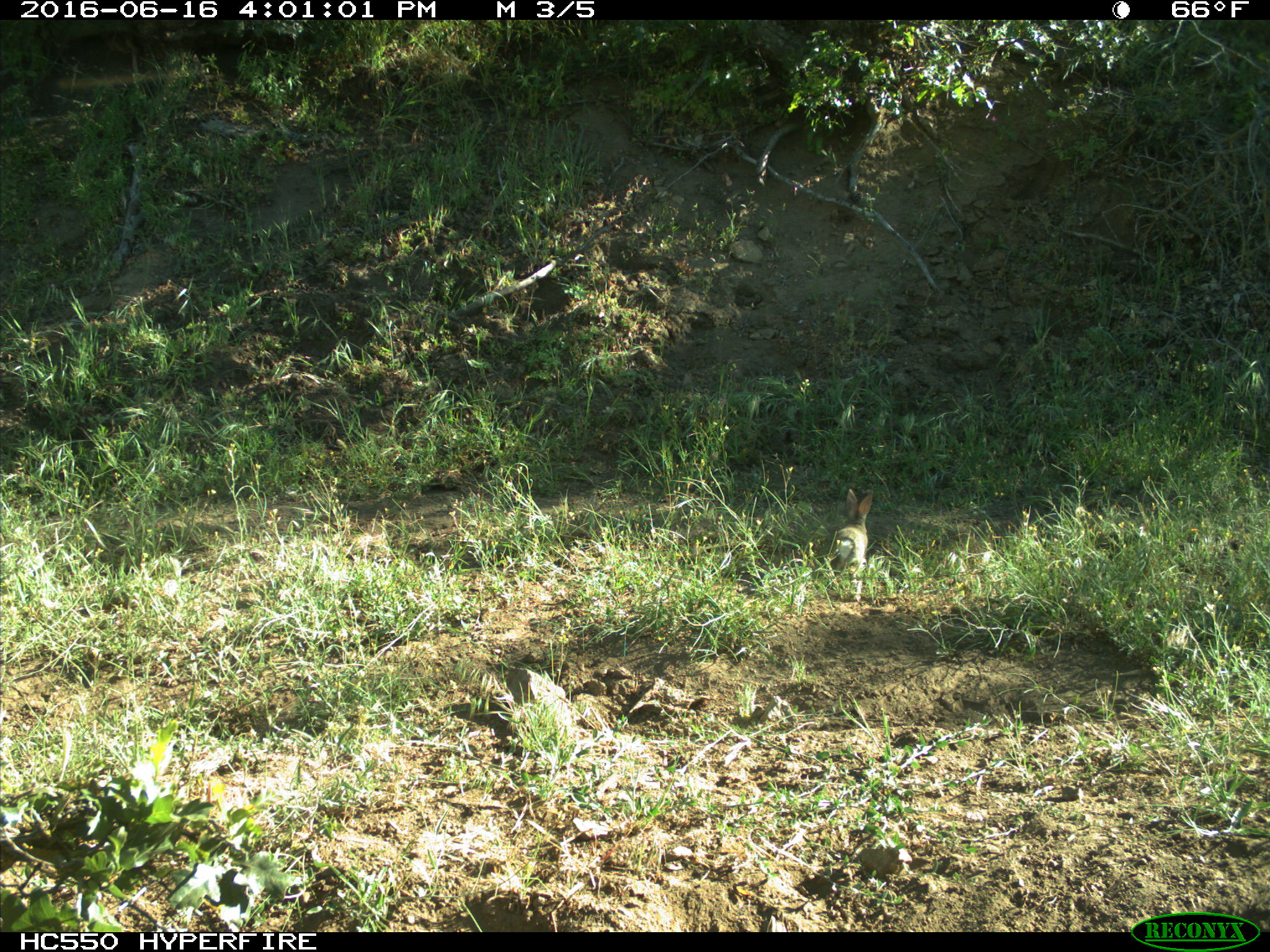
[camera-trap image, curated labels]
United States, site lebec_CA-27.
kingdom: Animalia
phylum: Chordata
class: Mammalia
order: Lagomorpha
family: Leporidae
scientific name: Leporidae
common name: rabbits and hares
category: unidentified rabbit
Unidentified rabbit (rabbits and hares) (Leporidae).